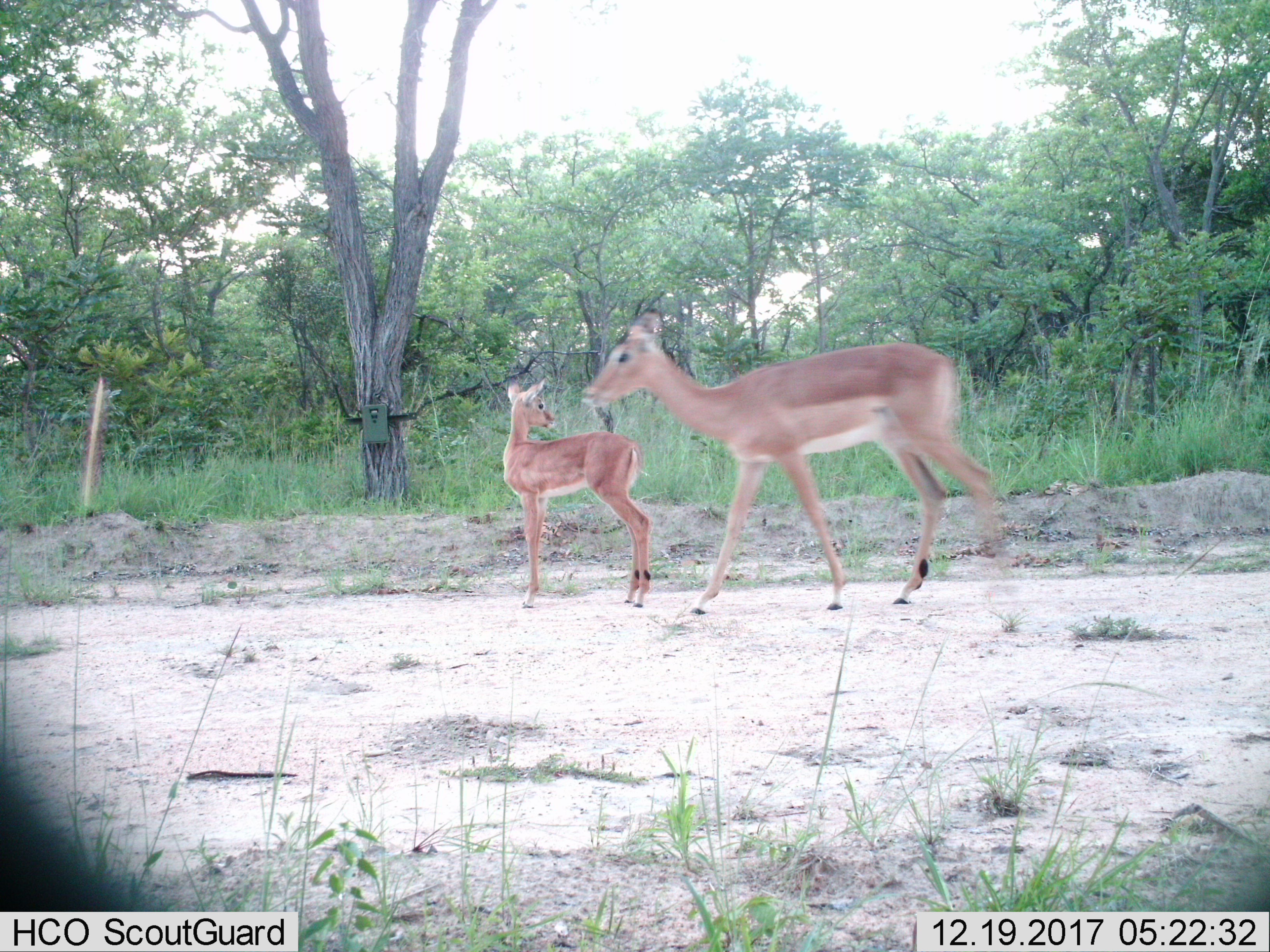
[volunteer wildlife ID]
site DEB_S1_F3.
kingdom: Animalia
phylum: Chordata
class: Mammalia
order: Artiodactyla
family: Bovidae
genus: Aepyceros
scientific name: Aepyceros melampus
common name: impala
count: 2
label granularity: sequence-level